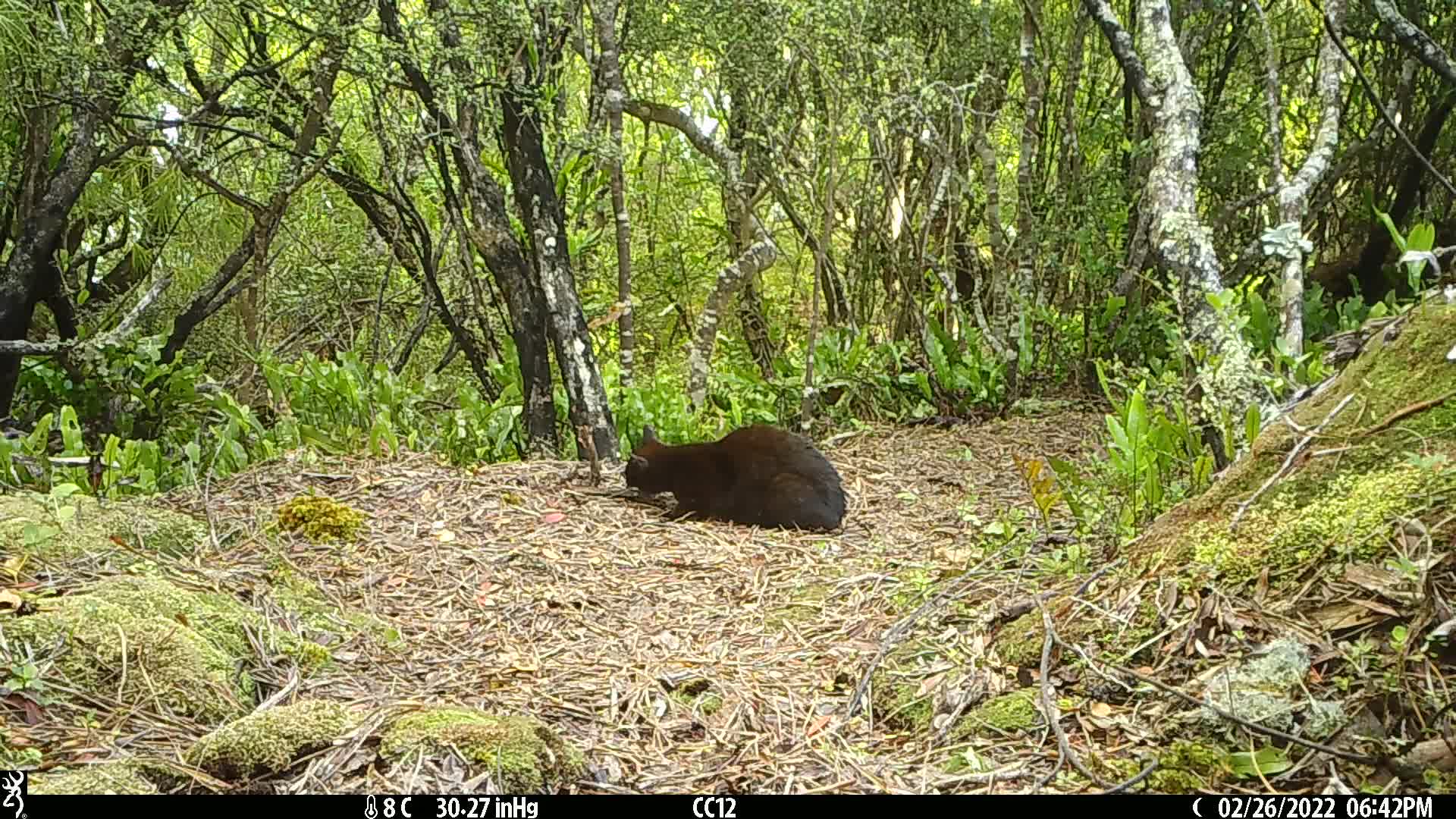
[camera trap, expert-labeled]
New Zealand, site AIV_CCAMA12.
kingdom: Animalia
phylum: Chordata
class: Mammalia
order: Carnivora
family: Felidae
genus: Felis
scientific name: Felis catus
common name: domestic cat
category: cat